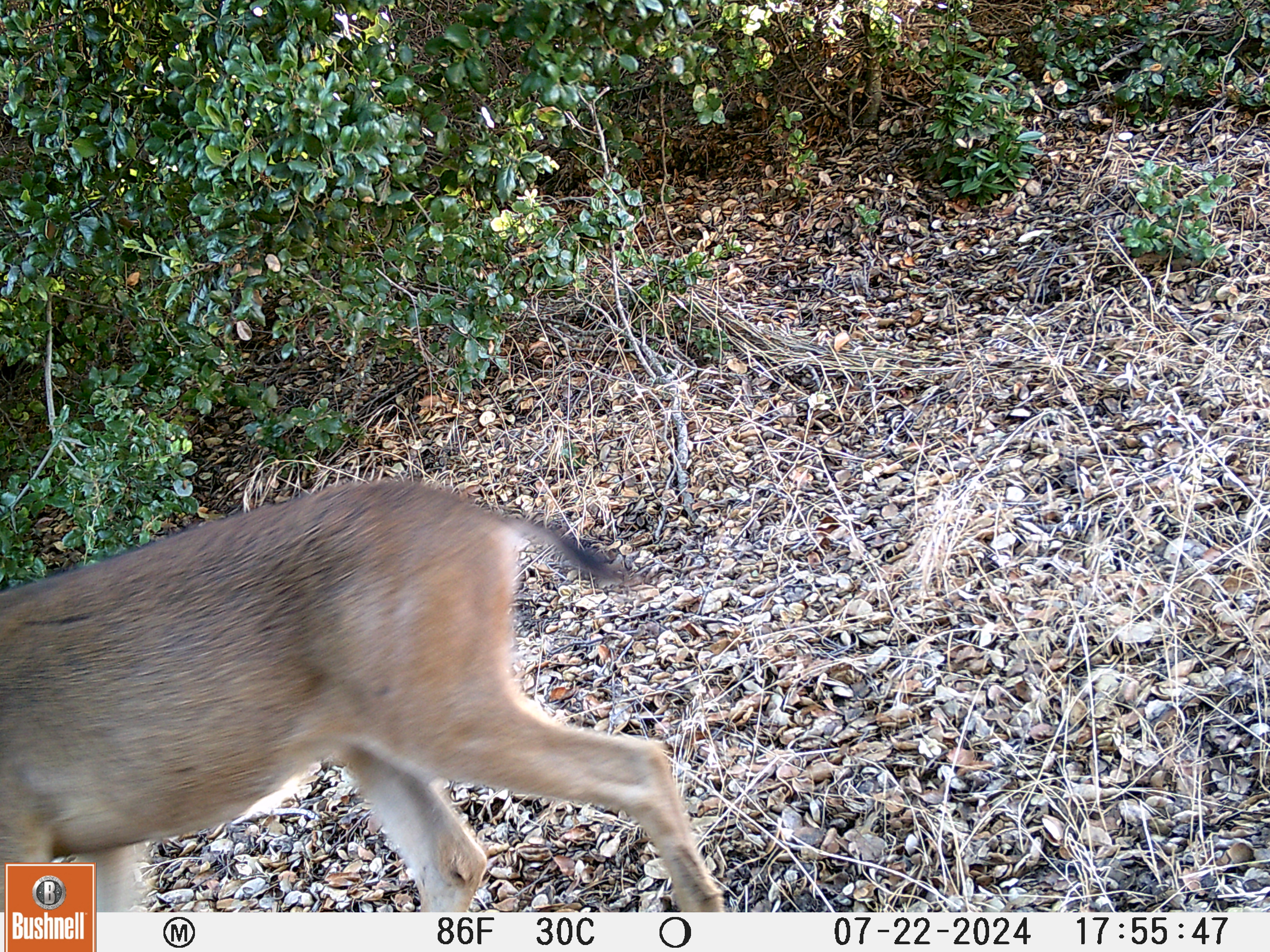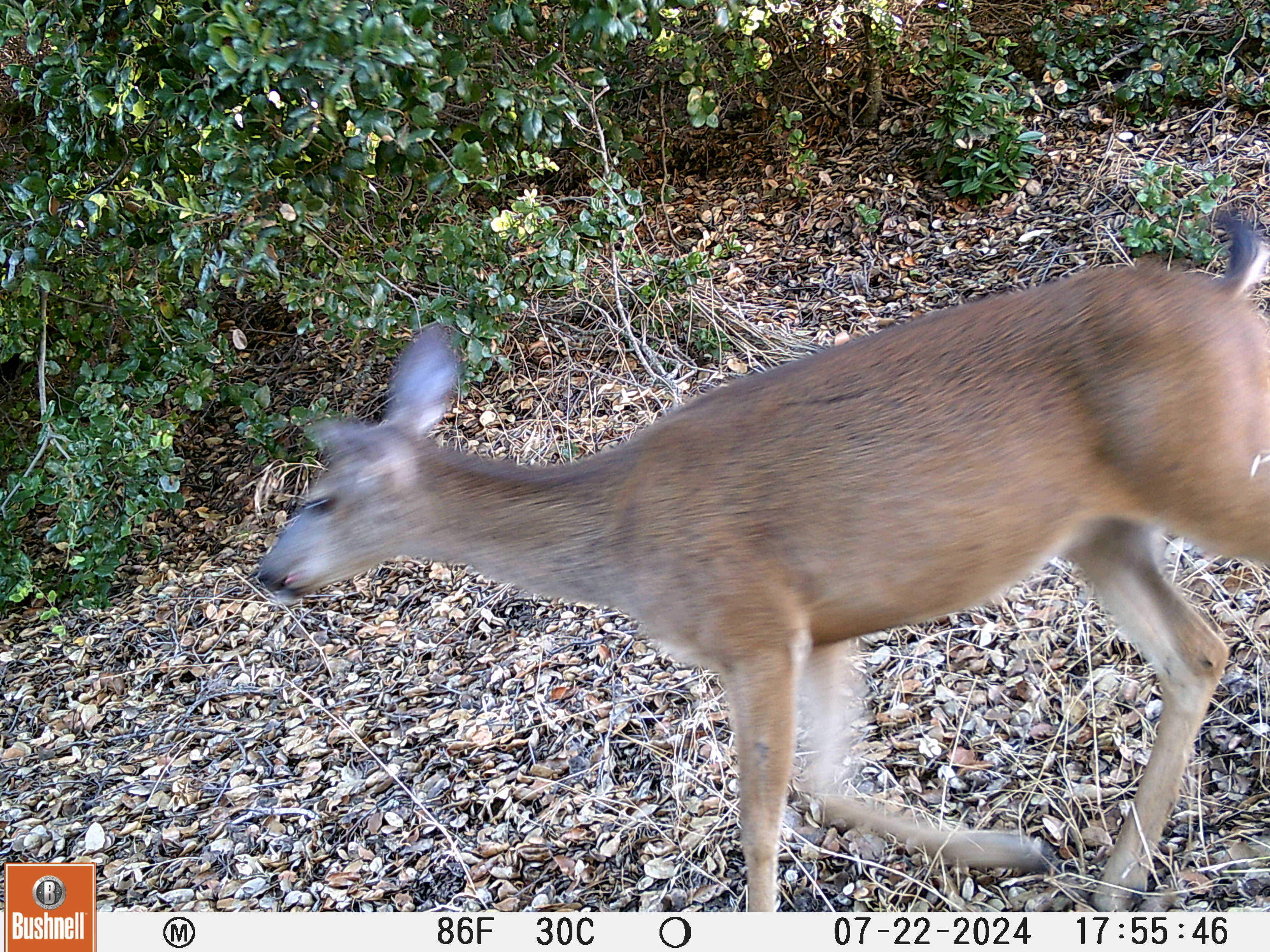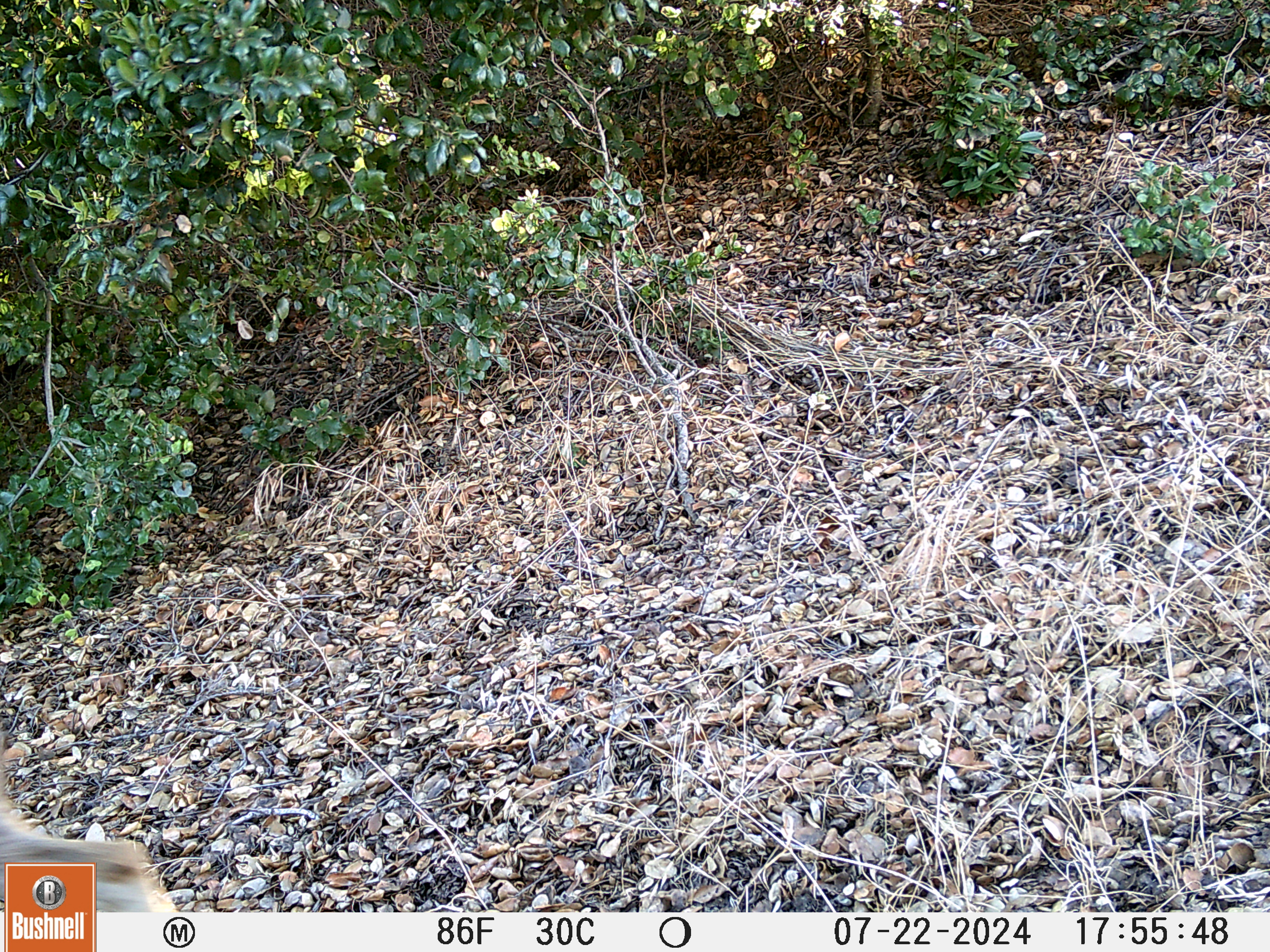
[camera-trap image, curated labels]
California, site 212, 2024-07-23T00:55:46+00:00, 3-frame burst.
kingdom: Animalia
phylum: Chordata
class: Mammalia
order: Artiodactyla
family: Cervidae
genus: Odocoileus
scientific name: Odocoileus hemionus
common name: mule deer